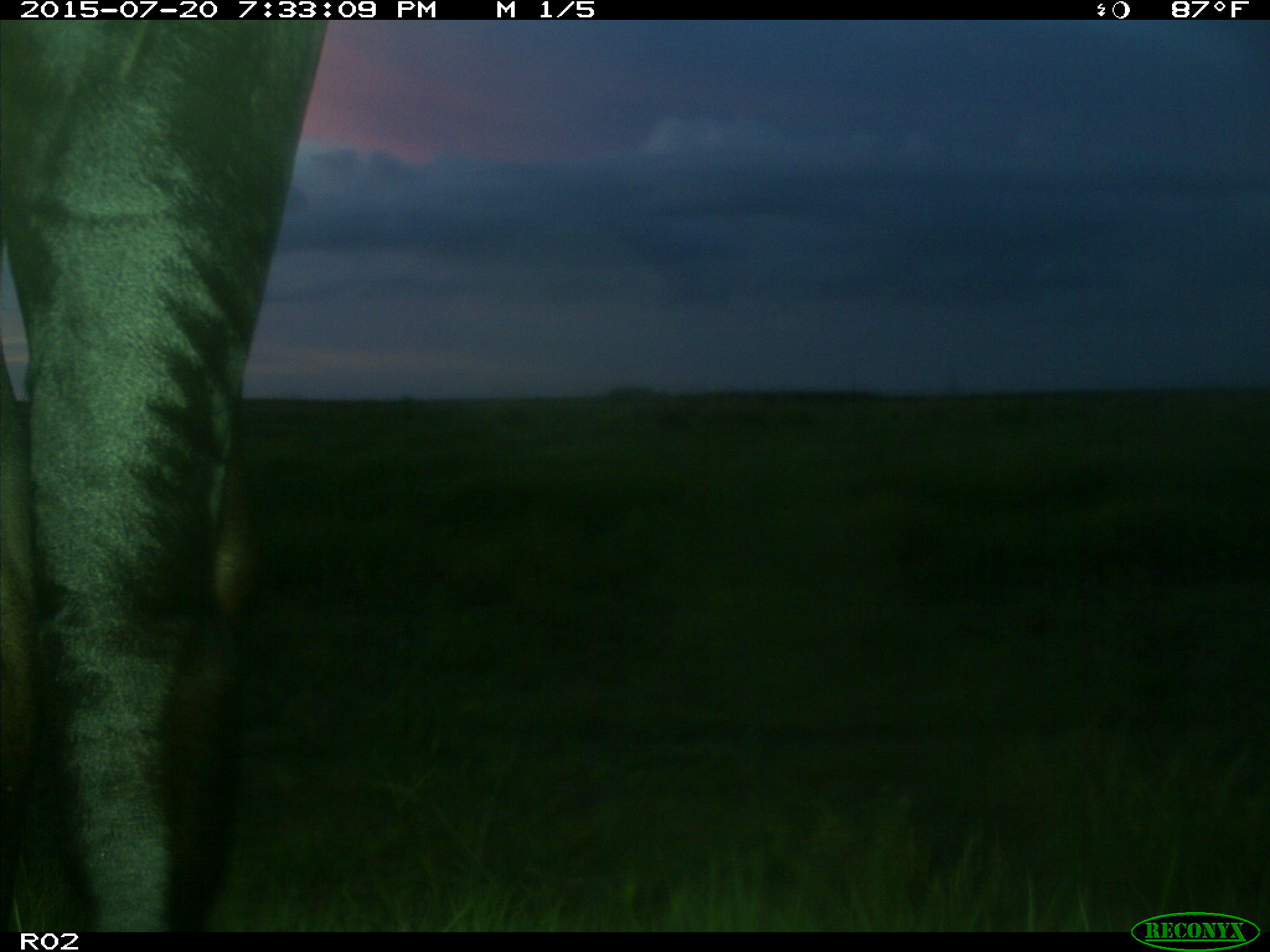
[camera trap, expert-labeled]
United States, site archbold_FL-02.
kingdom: Animalia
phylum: Chordata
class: Mammalia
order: Artiodactyla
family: Bovidae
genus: Bos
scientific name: Bos taurus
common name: domestic cow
Bos taurus (domestic cow).